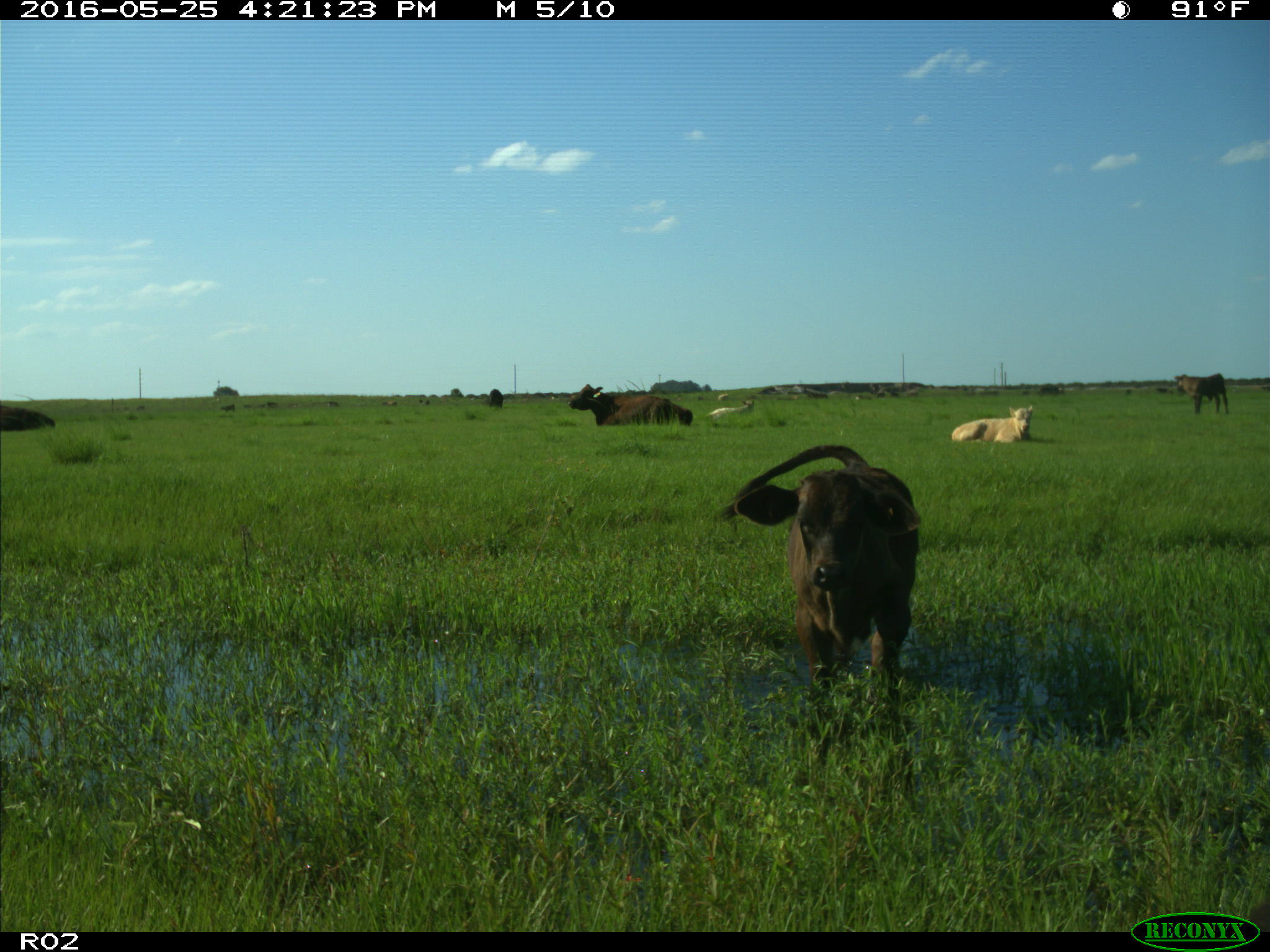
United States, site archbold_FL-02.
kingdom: Animalia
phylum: Chordata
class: Mammalia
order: Artiodactyla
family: Bovidae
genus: Bos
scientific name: Bos taurus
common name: domestic cow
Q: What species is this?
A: Bos taurus (domestic cow).